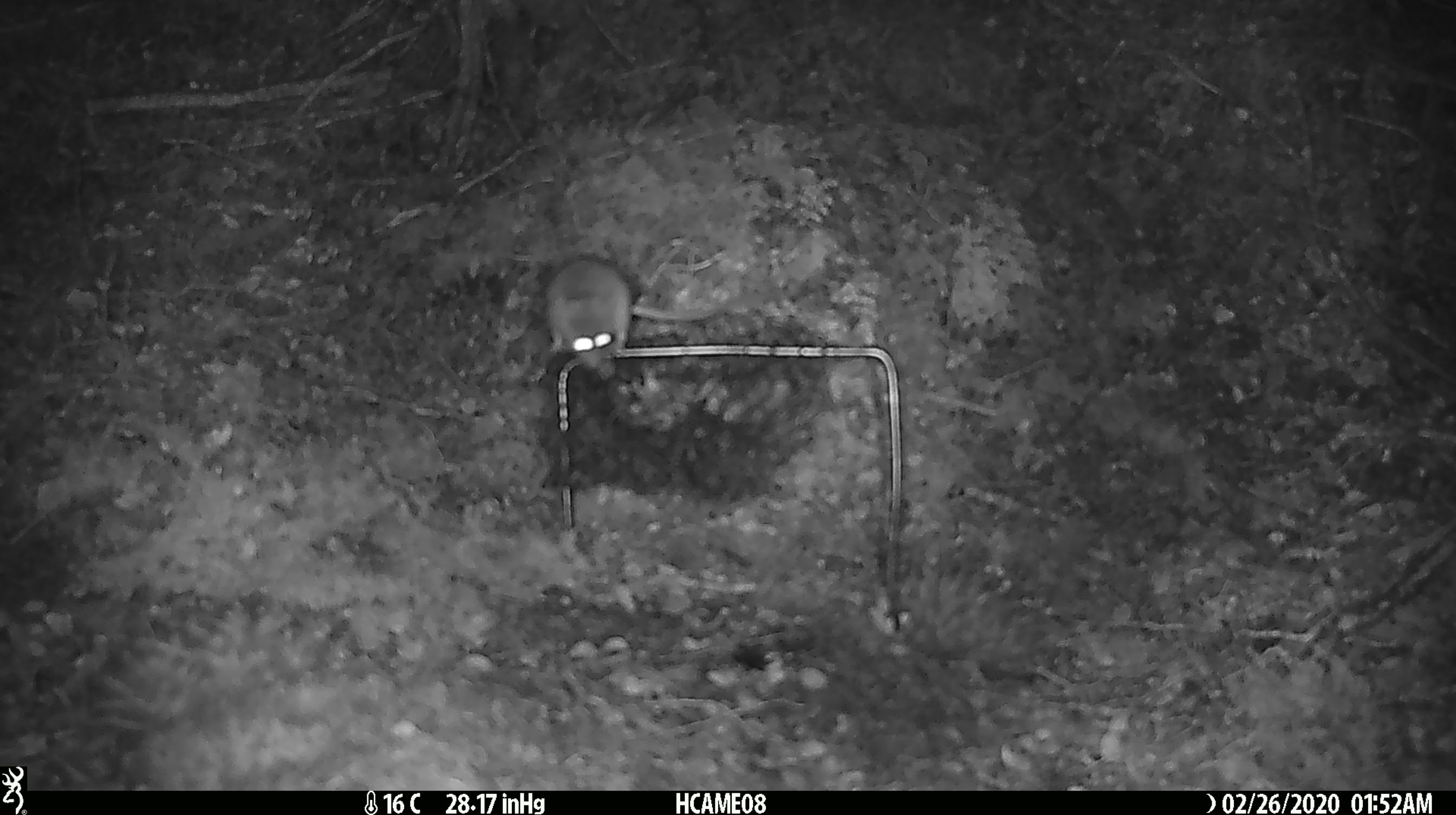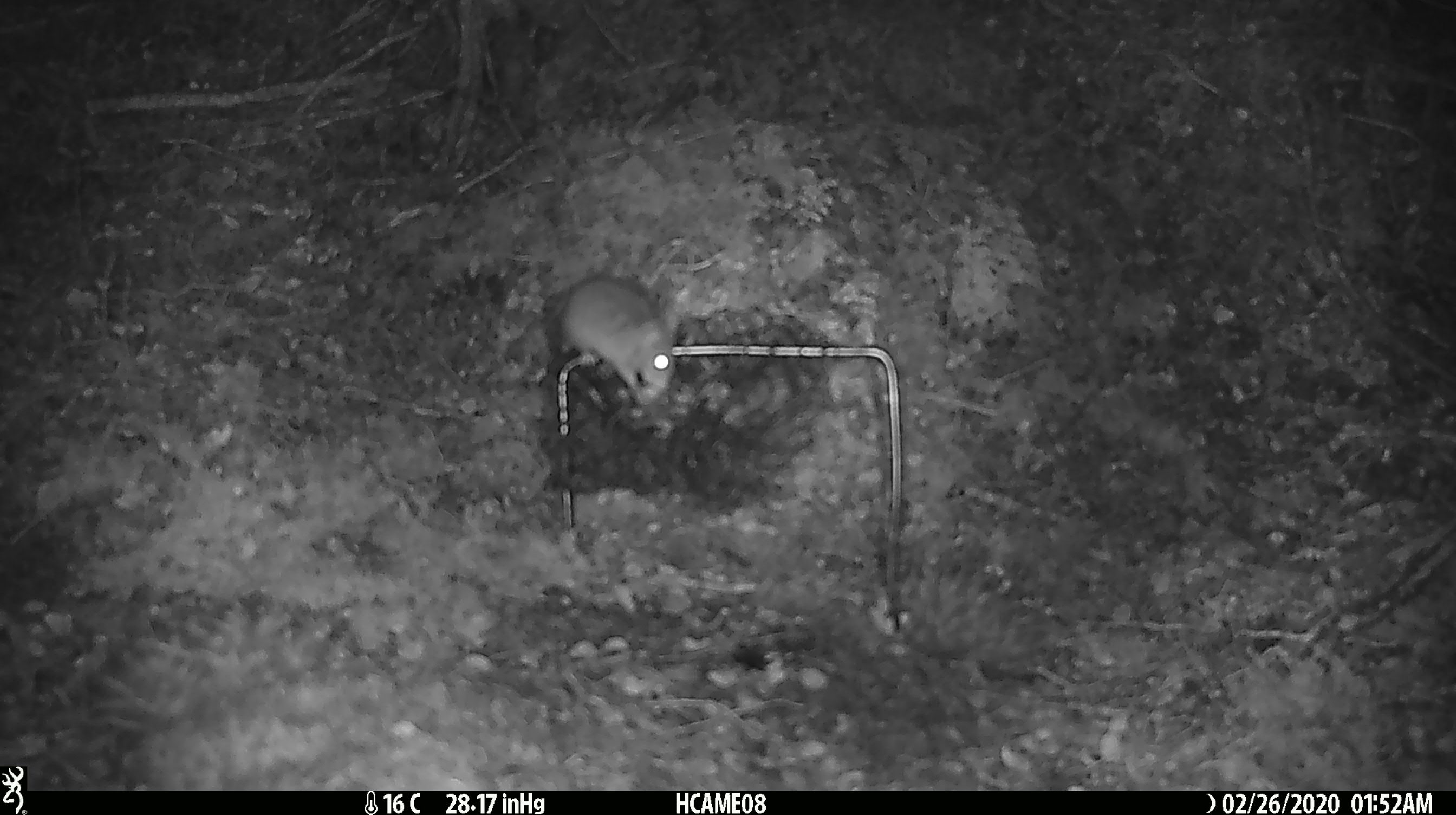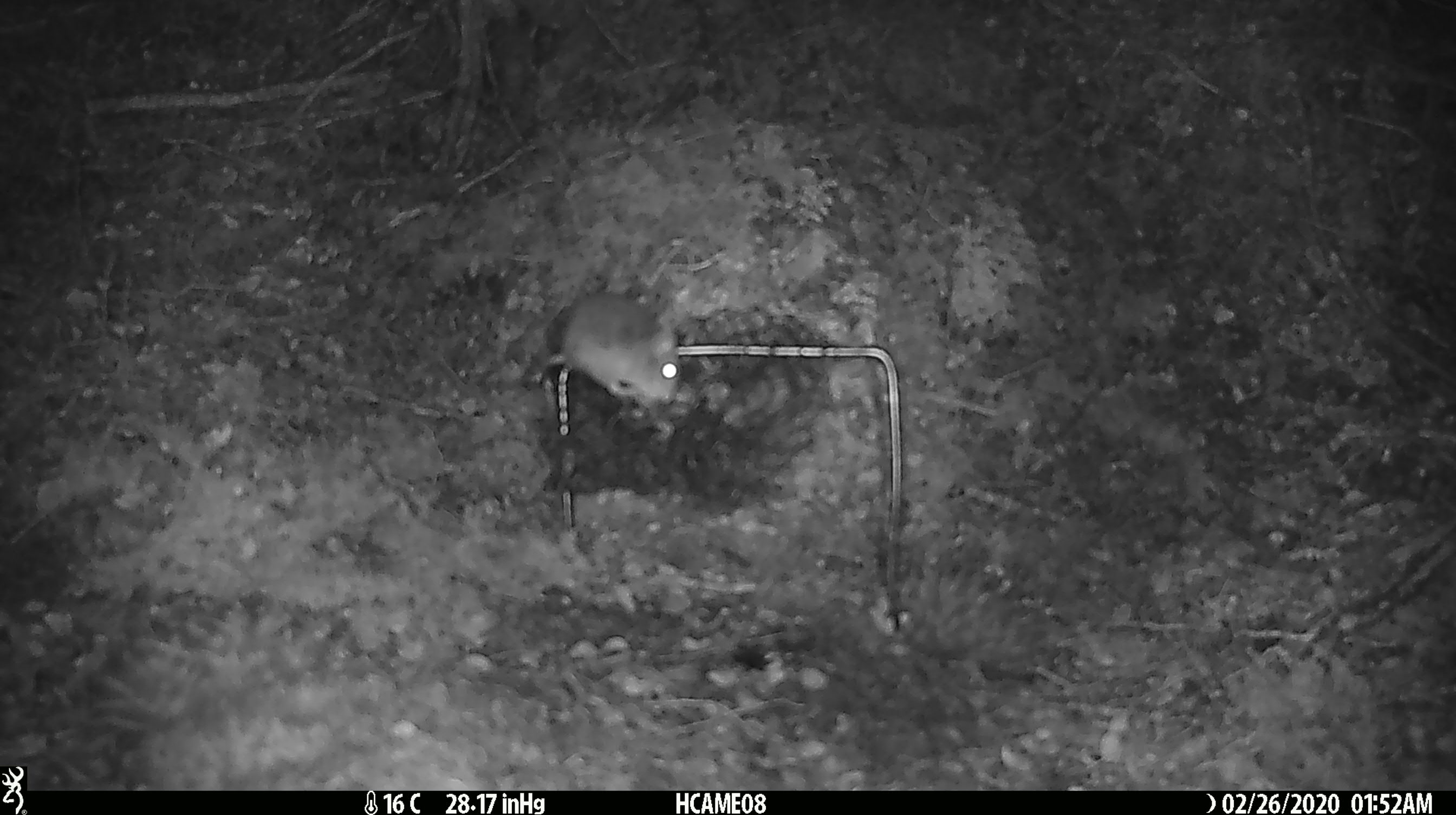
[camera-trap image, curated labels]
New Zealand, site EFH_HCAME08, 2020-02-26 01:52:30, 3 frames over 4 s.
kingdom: Animalia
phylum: Chordata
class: Mammalia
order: Rodentia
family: Muridae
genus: Mus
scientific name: Mus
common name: mouse